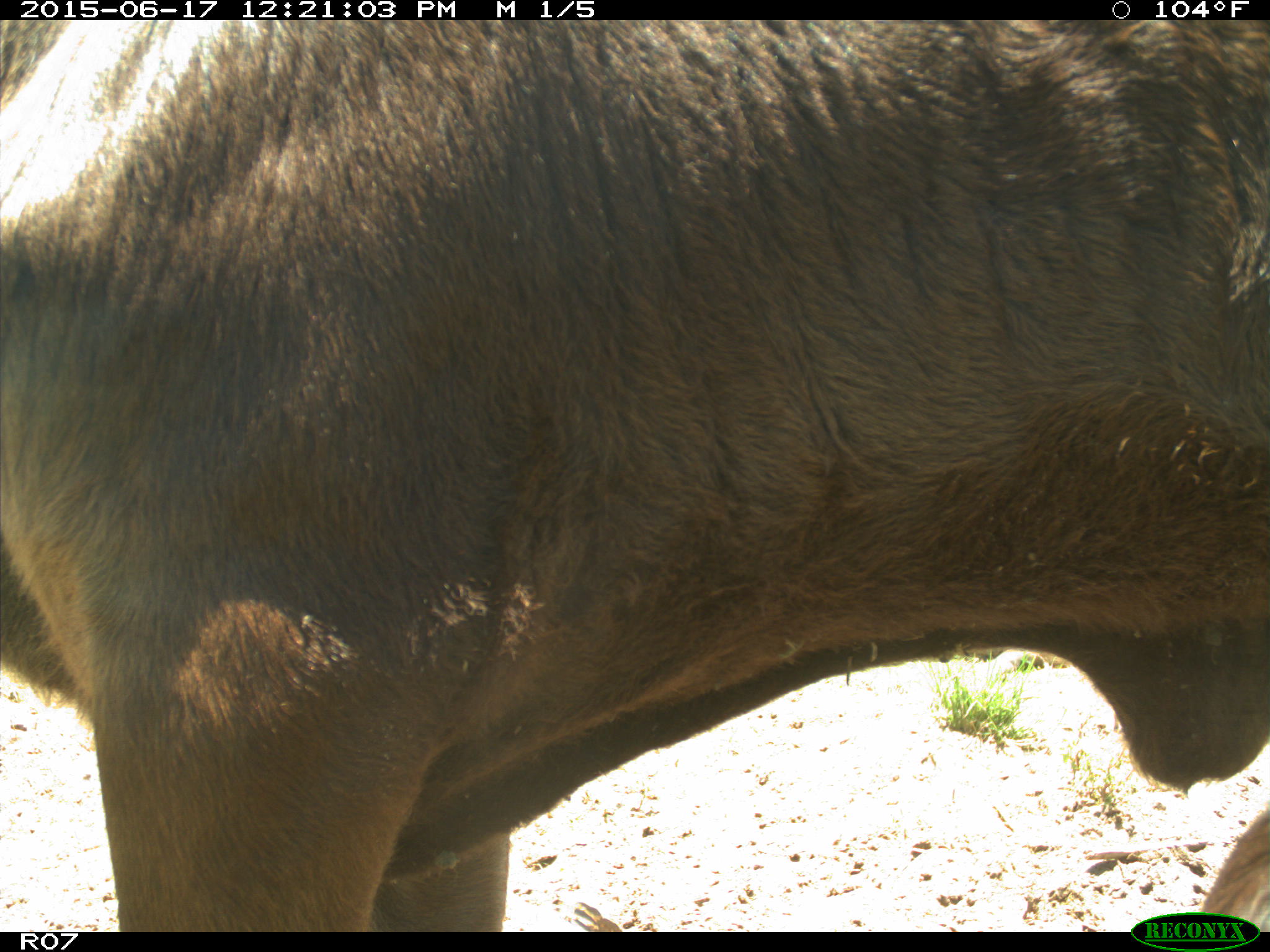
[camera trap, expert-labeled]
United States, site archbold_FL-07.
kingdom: Animalia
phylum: Chordata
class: Mammalia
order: Artiodactyla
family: Bovidae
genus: Bos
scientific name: Bos taurus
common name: domestic cow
Bos taurus (domestic cow).